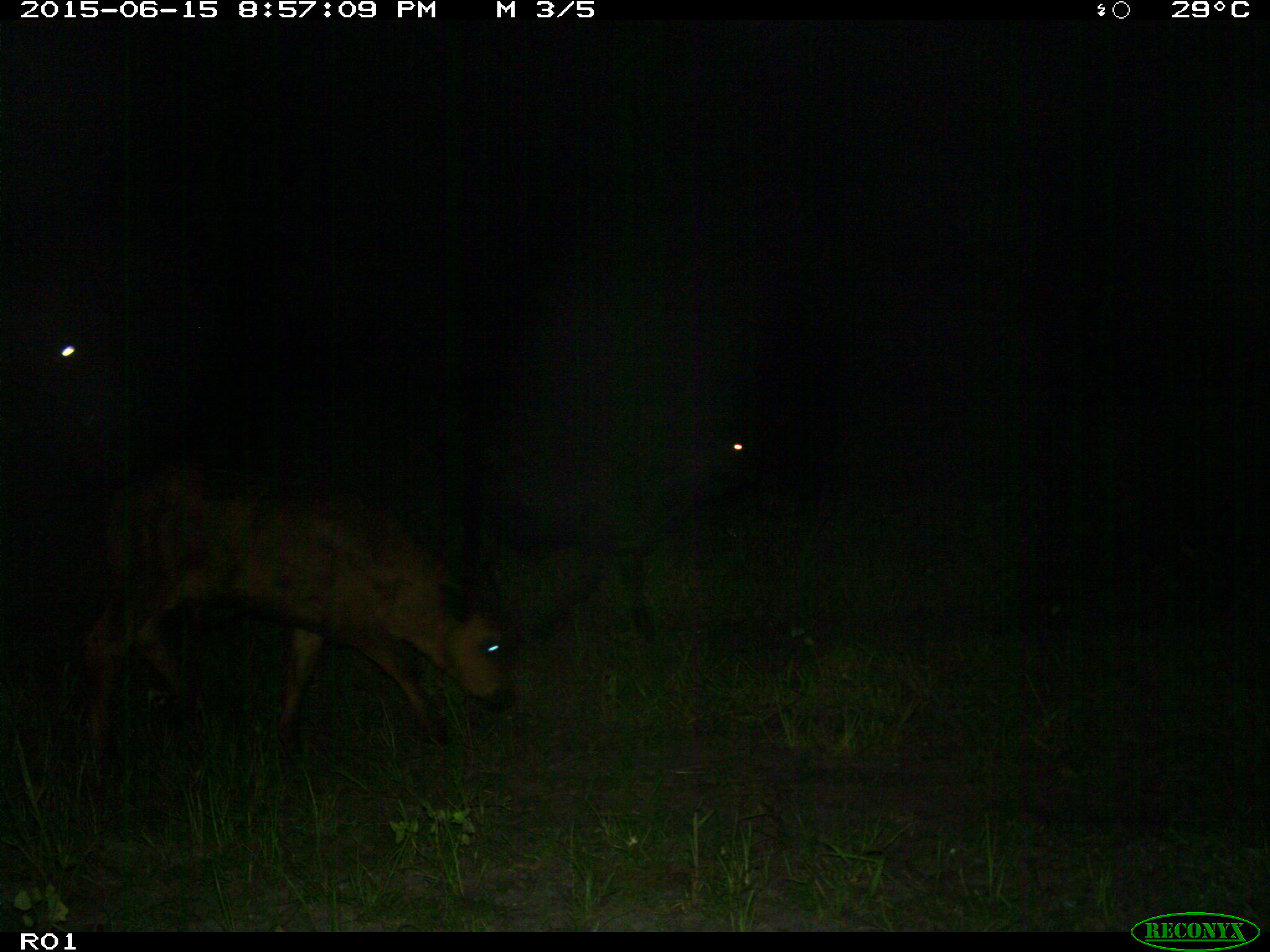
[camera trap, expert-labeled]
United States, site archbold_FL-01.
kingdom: Animalia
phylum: Chordata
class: Mammalia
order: Artiodactyla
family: Bovidae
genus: Bos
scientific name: Bos taurus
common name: domestic cow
Bos taurus (domestic cow).